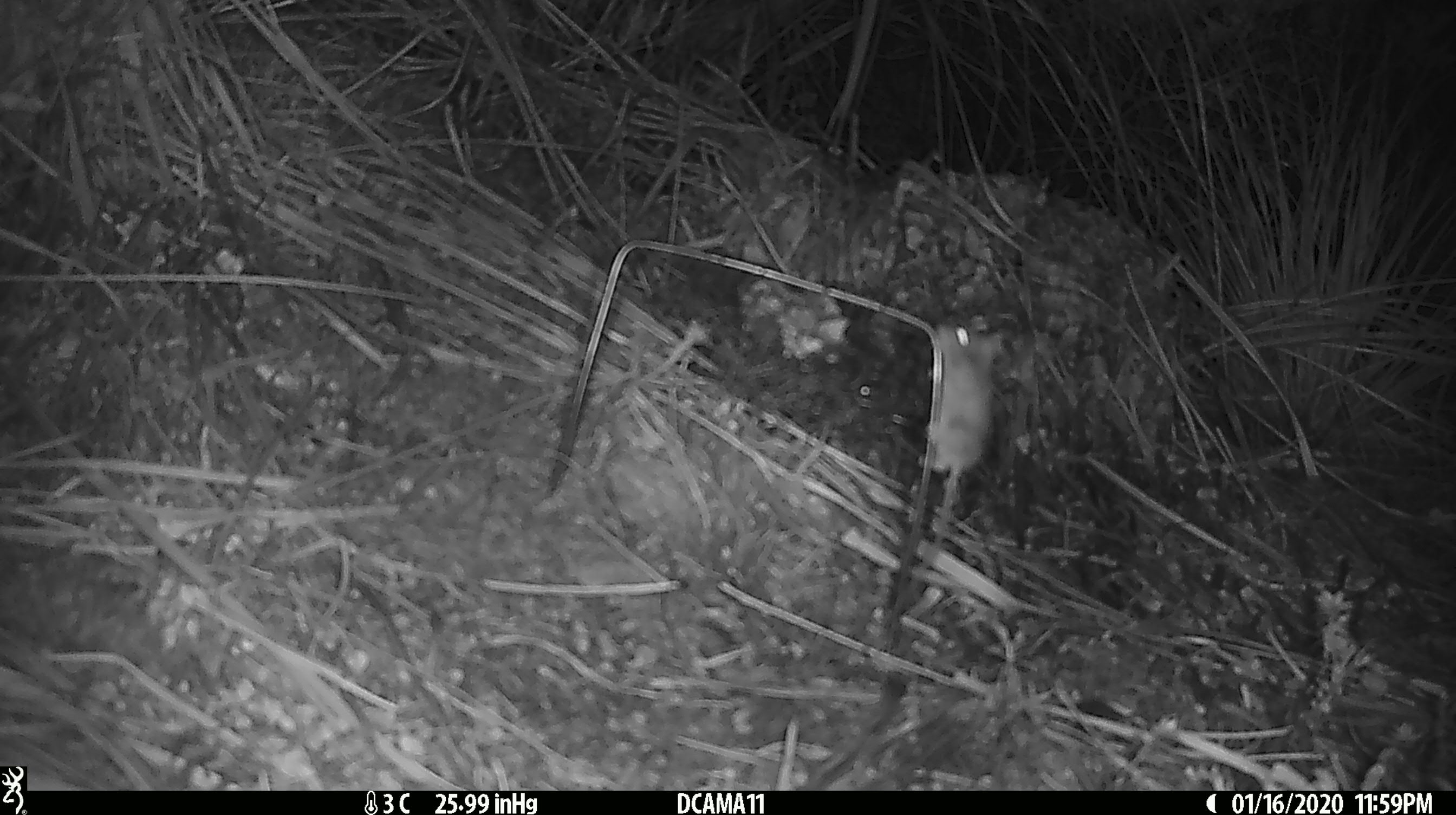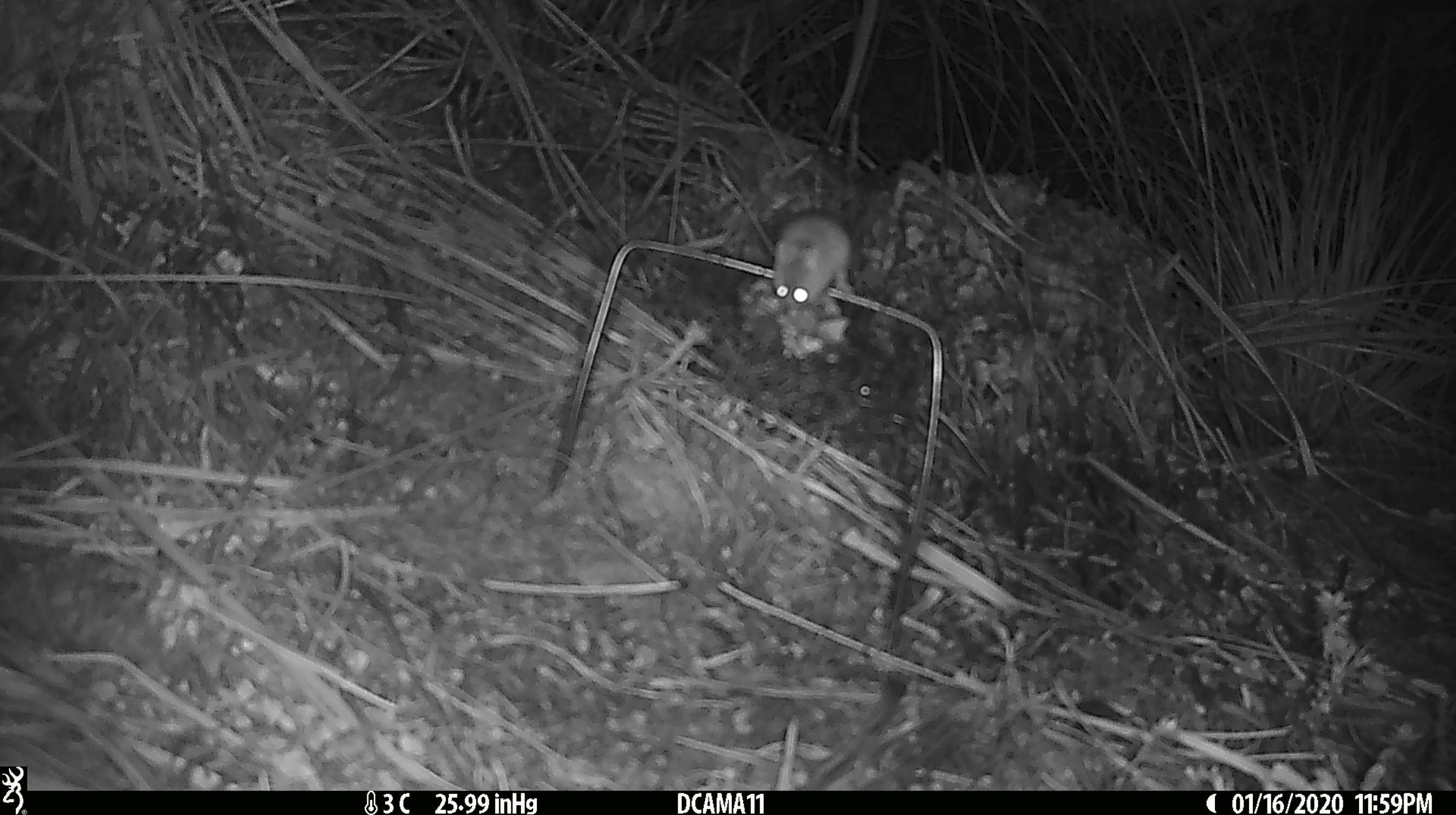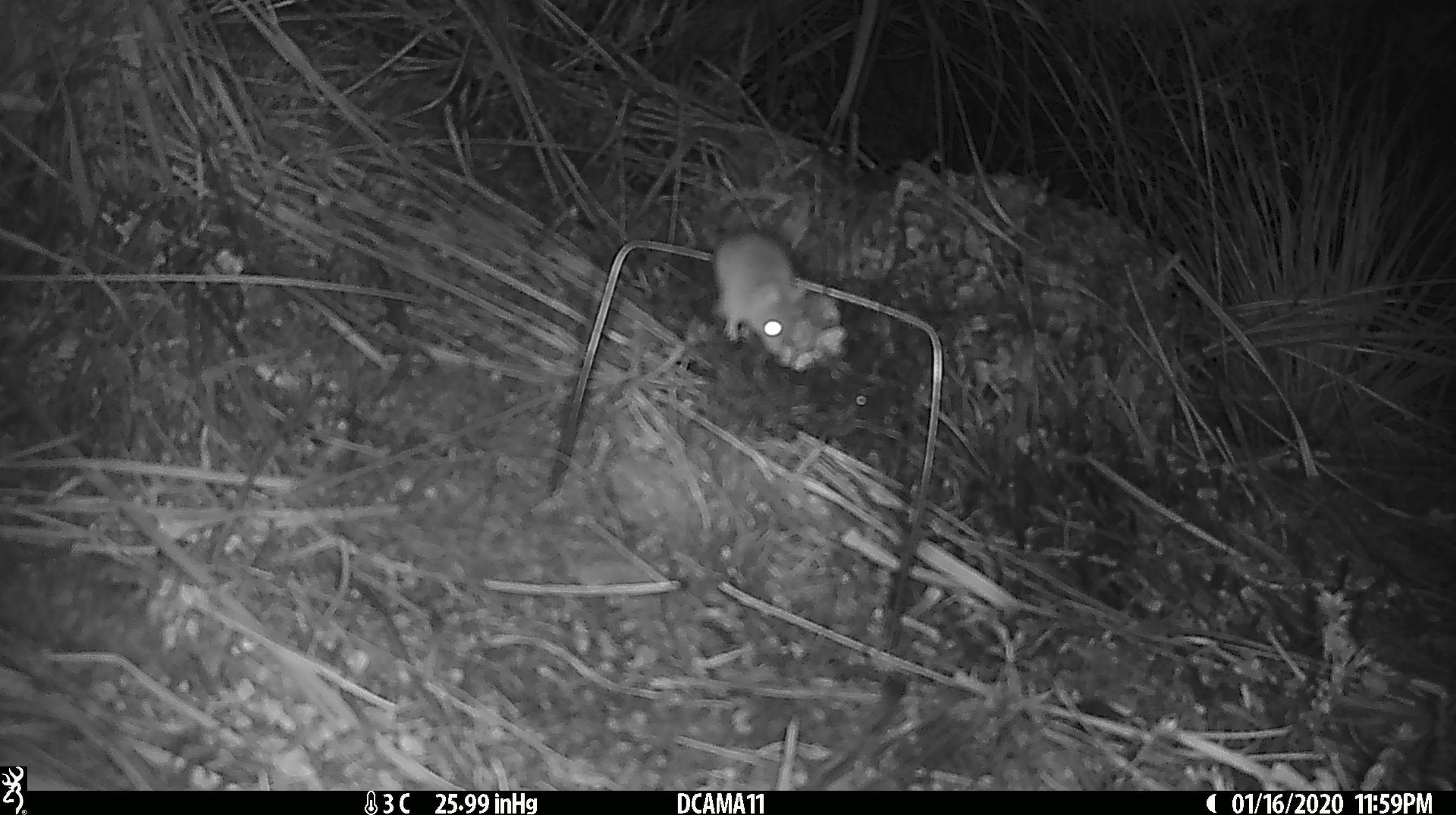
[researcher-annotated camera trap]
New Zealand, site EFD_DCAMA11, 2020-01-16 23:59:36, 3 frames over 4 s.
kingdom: Animalia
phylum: Chordata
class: Mammalia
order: Rodentia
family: Muridae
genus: Mus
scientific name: Mus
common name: mouse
Mouse (Mus).